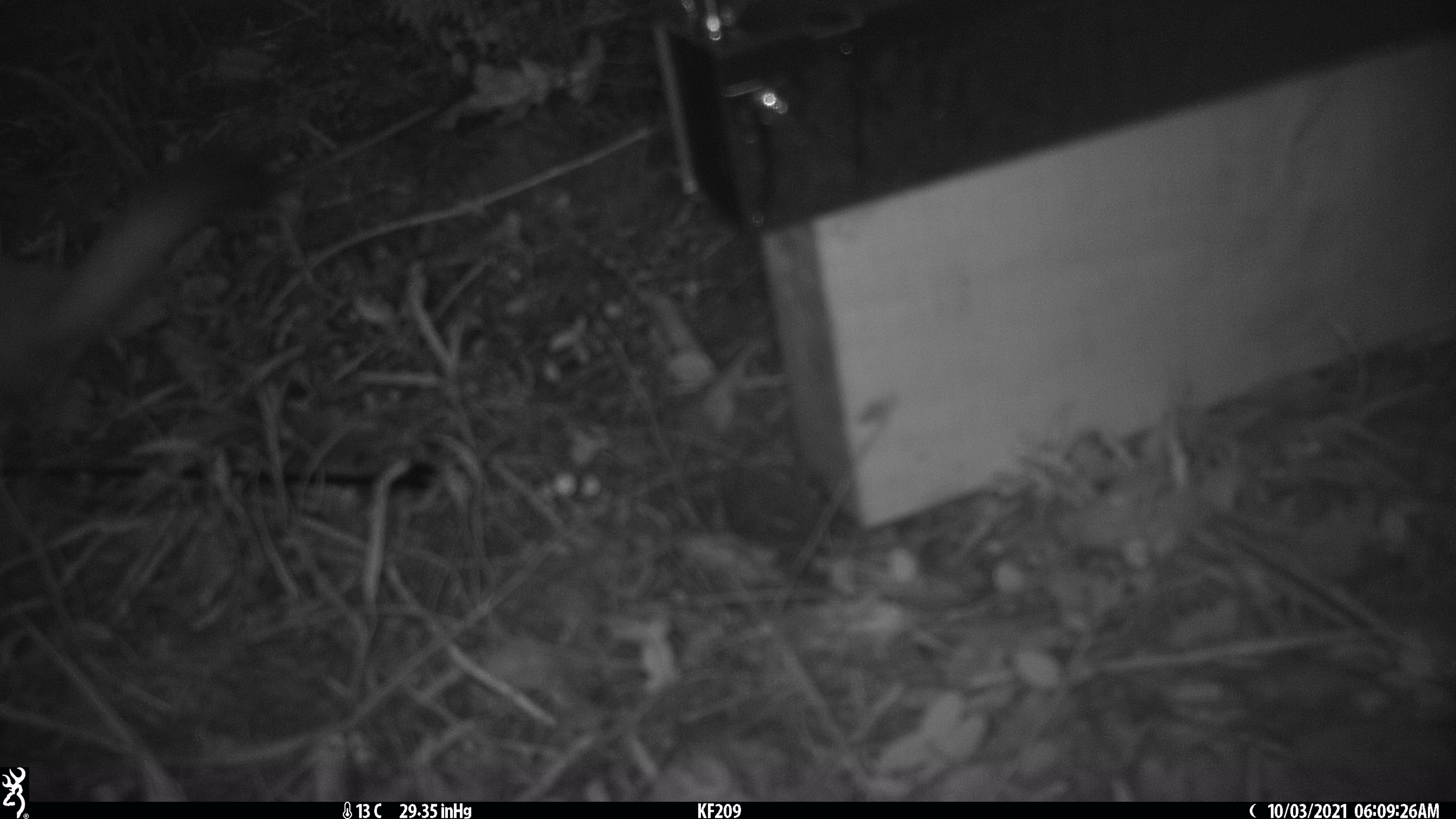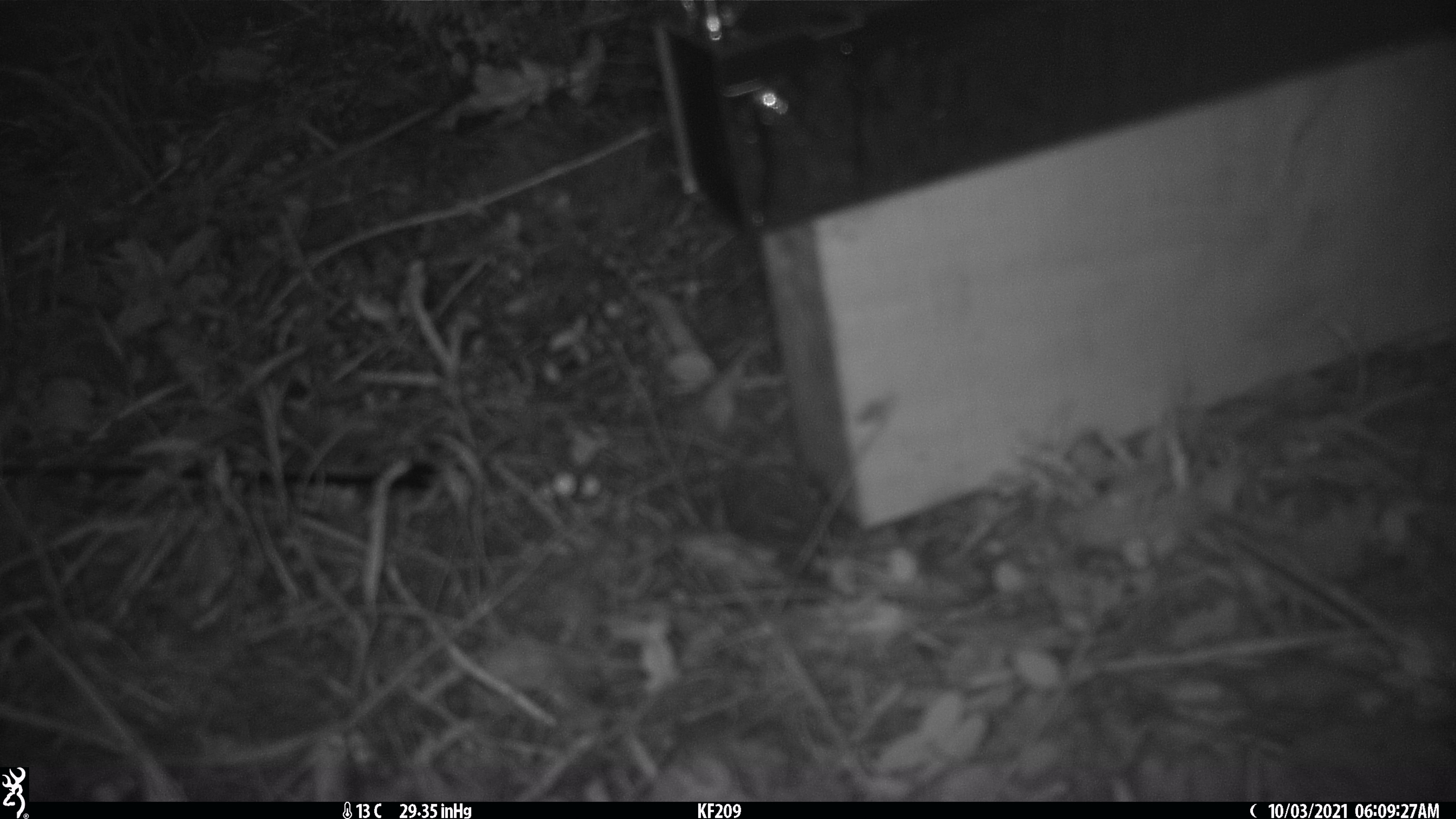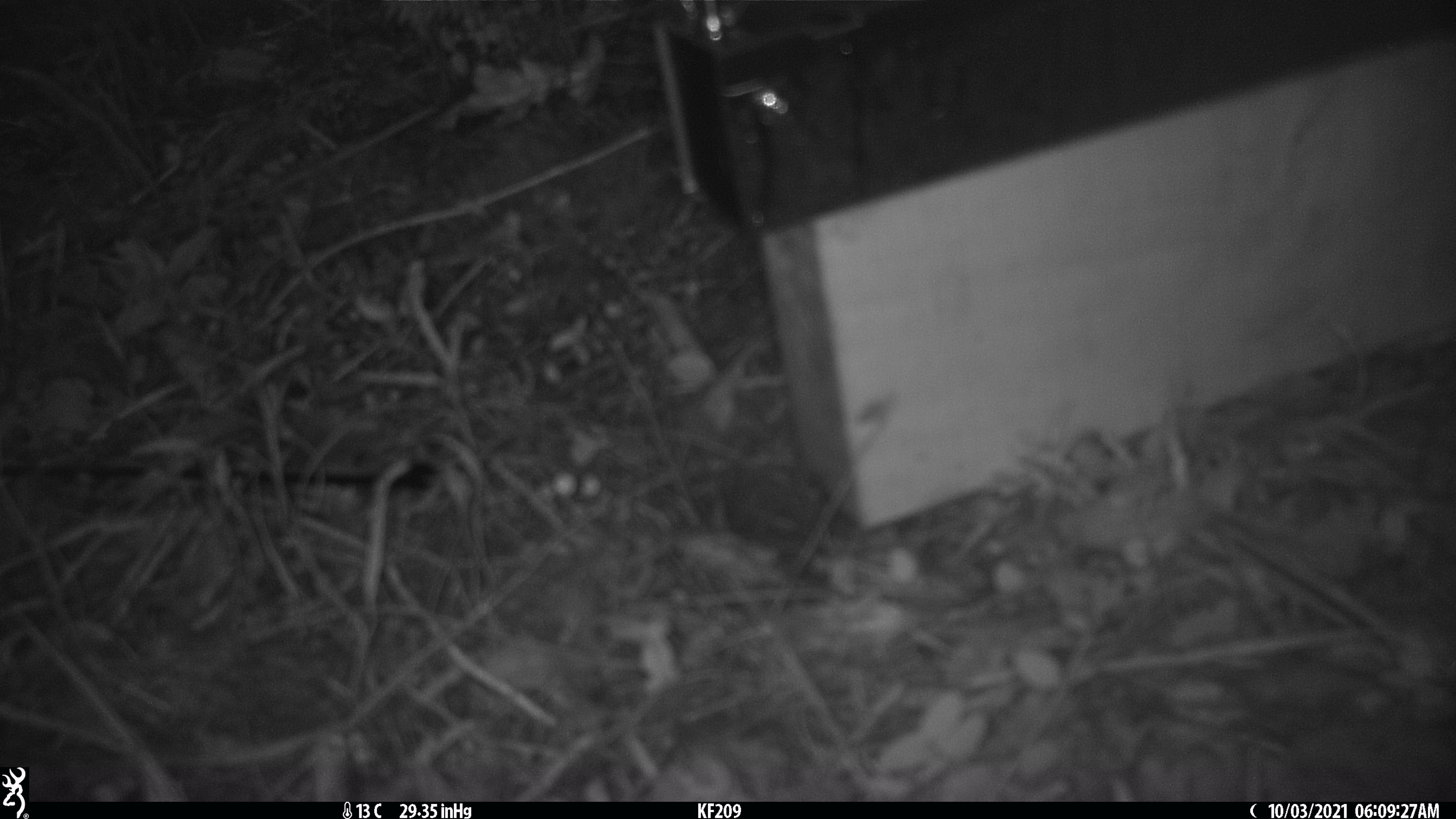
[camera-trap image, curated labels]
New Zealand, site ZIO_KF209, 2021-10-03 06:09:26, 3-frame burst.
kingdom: Animalia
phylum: Chordata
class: Mammalia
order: Carnivora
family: Mustelidae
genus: Mustela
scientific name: Mustela erminea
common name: stoat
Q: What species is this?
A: Stoat (Mustela erminea).